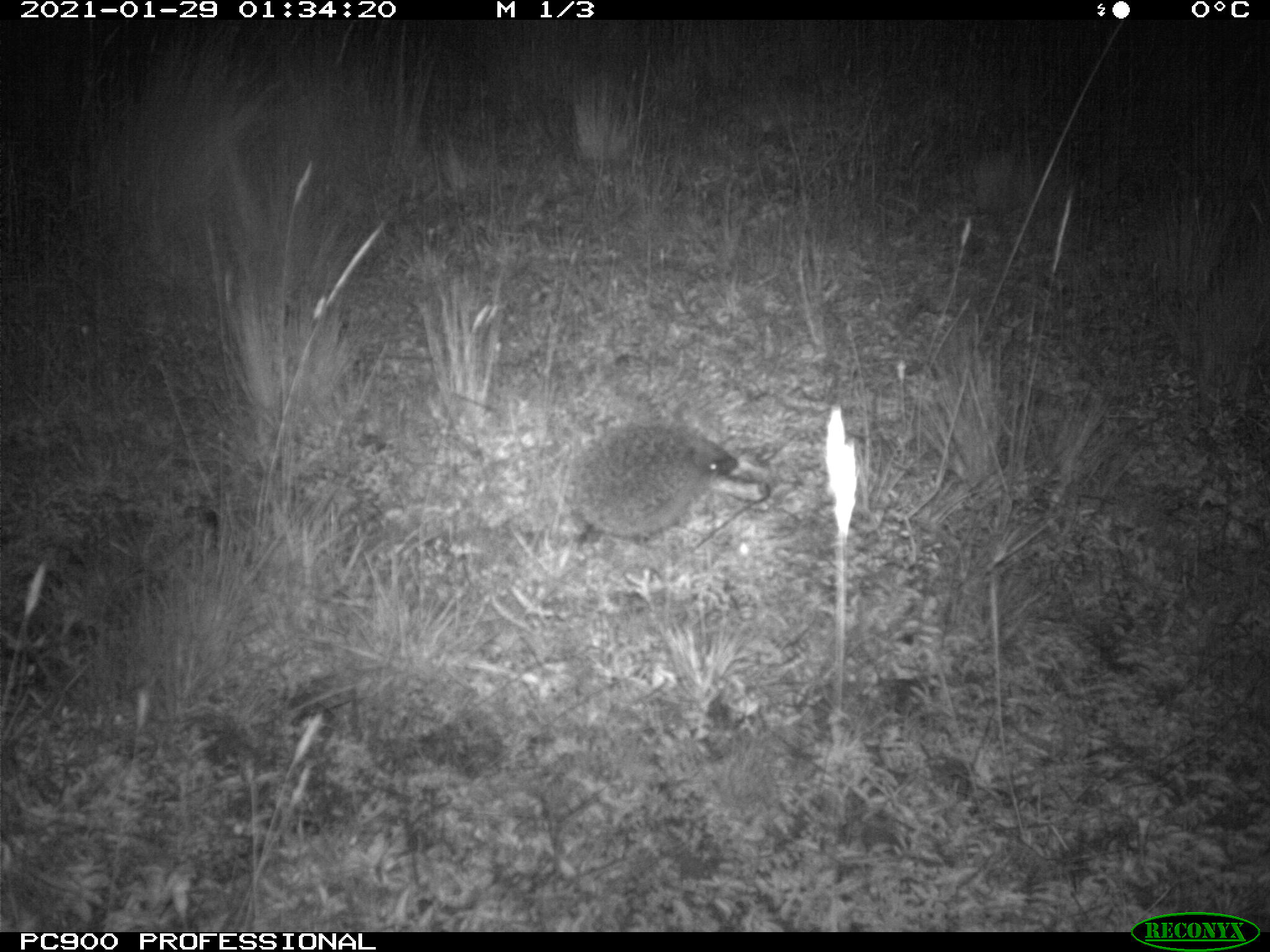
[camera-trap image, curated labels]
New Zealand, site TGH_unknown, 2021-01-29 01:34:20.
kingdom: Animalia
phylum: Chordata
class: Mammalia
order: Eulipotyphla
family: Erinaceidae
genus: Erinaceus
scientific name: Erinaceus europaeus europaeus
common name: european hedgehog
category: hedgehog